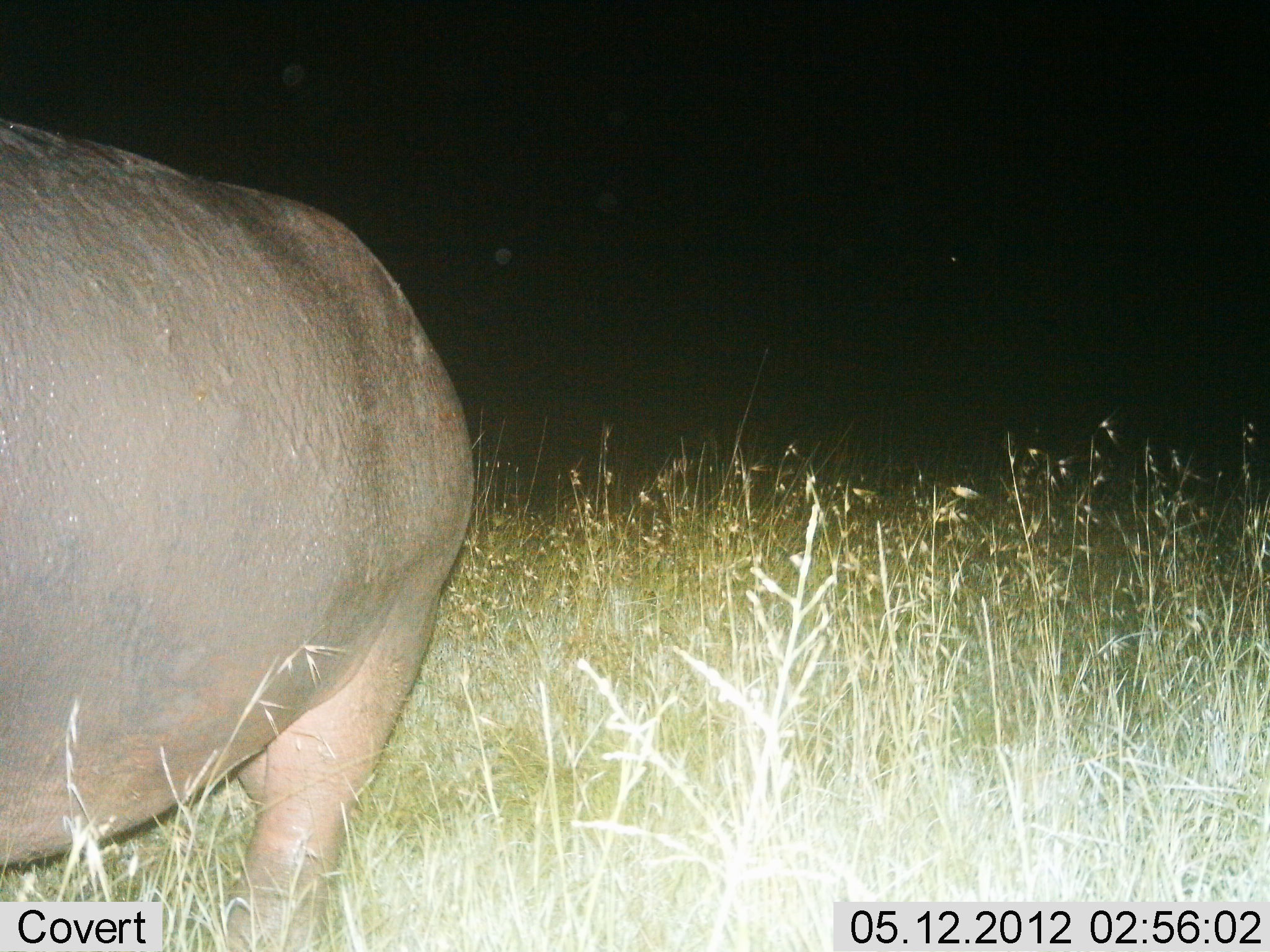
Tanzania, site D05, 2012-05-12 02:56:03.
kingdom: Animalia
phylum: Chordata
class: Mammalia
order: Artiodactyla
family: Hippopotamidae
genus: Hippopotamus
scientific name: Hippopotamus amphibius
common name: hippopotamus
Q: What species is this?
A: Hippopotamus (Hippopotamus amphibius).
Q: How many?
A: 1.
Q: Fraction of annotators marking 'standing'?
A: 40%.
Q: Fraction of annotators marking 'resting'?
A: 0%.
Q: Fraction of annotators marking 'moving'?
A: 60%.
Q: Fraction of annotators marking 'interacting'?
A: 0%.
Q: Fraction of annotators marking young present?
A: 0%.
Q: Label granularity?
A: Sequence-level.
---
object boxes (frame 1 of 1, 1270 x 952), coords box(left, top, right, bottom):
animal: box(0, 117, 476, 950)